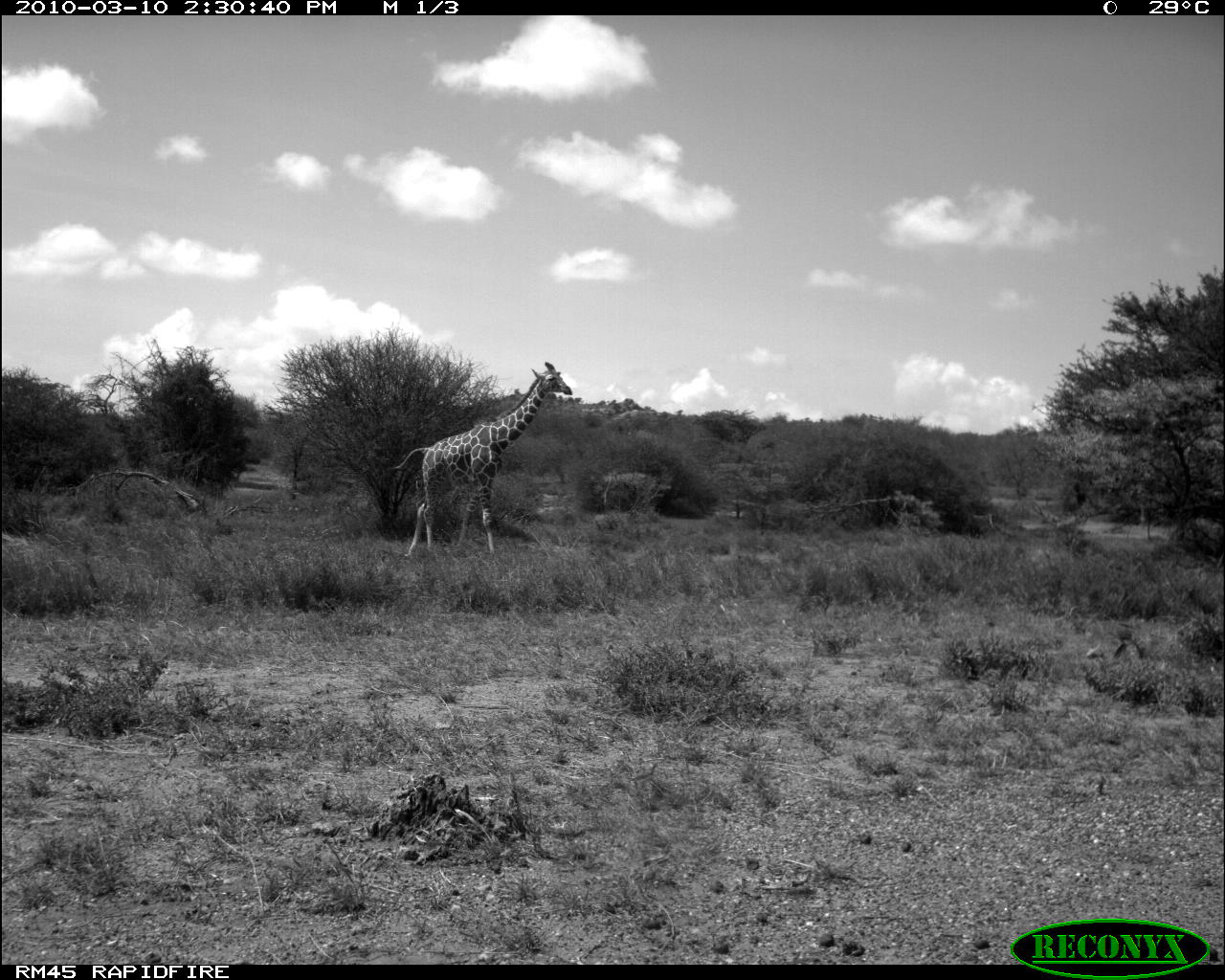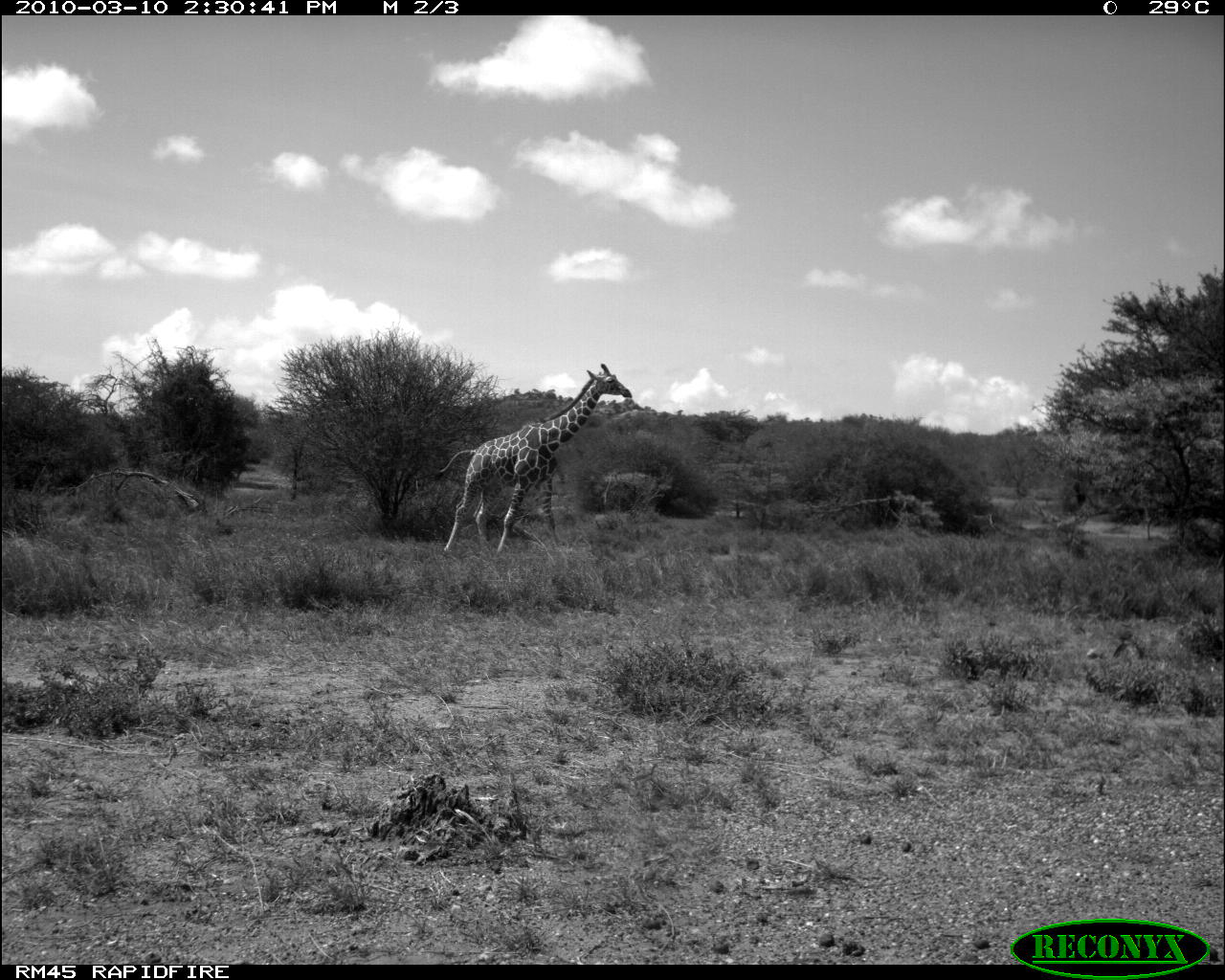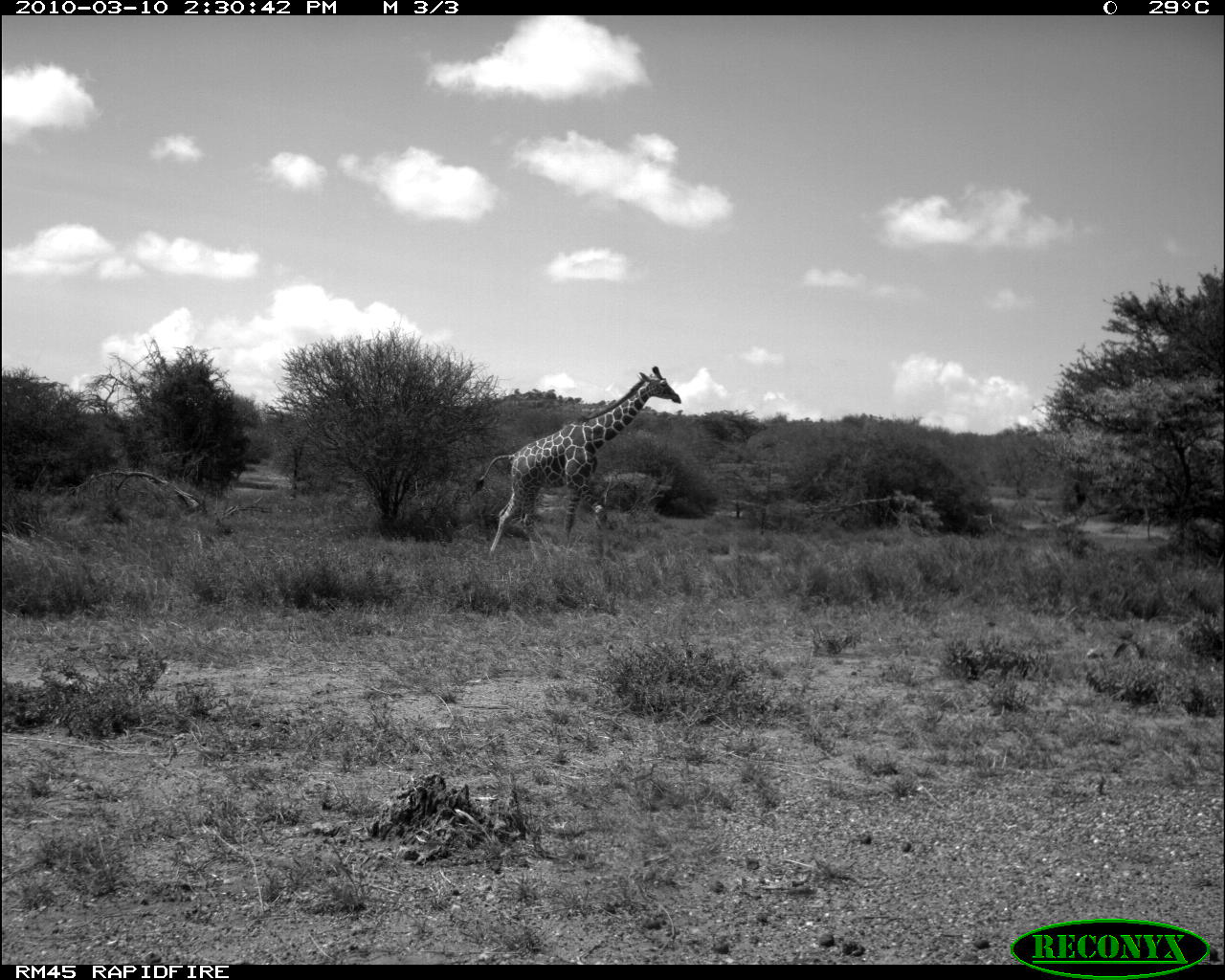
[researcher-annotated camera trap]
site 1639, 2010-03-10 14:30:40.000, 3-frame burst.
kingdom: Animalia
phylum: Chordata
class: Mammalia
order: Artiodactyla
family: Giraffidae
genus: Giraffa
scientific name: Giraffa camelopardalis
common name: giraffe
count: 1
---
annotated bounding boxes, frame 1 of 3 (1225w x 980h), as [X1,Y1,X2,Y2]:
giraffa camelopardalis: [390,361,573,556]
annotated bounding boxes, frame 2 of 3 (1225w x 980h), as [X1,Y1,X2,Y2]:
giraffa camelopardalis: [431,363,632,558]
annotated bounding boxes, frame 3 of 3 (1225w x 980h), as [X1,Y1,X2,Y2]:
giraffa camelopardalis: [469,365,682,559]